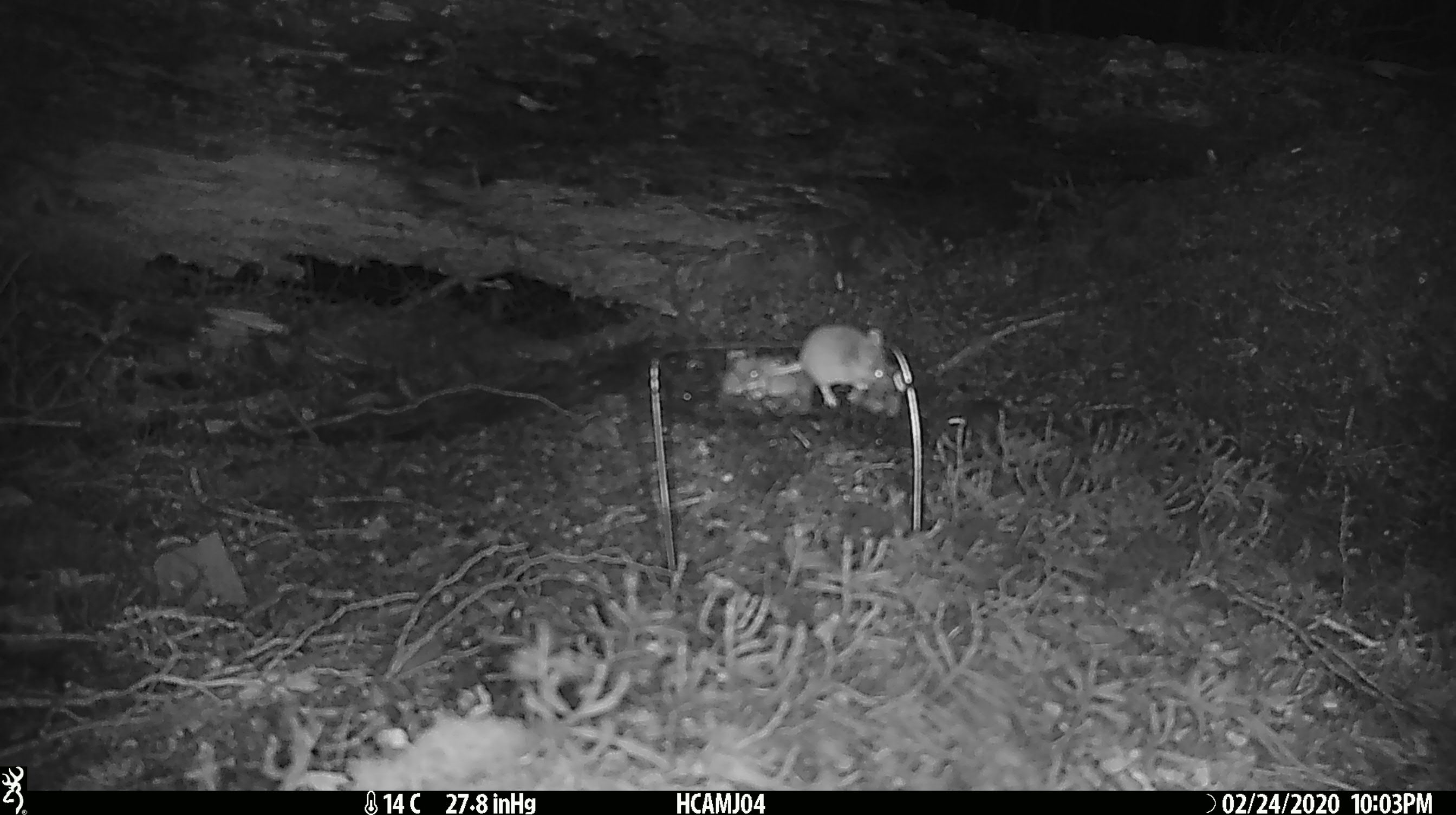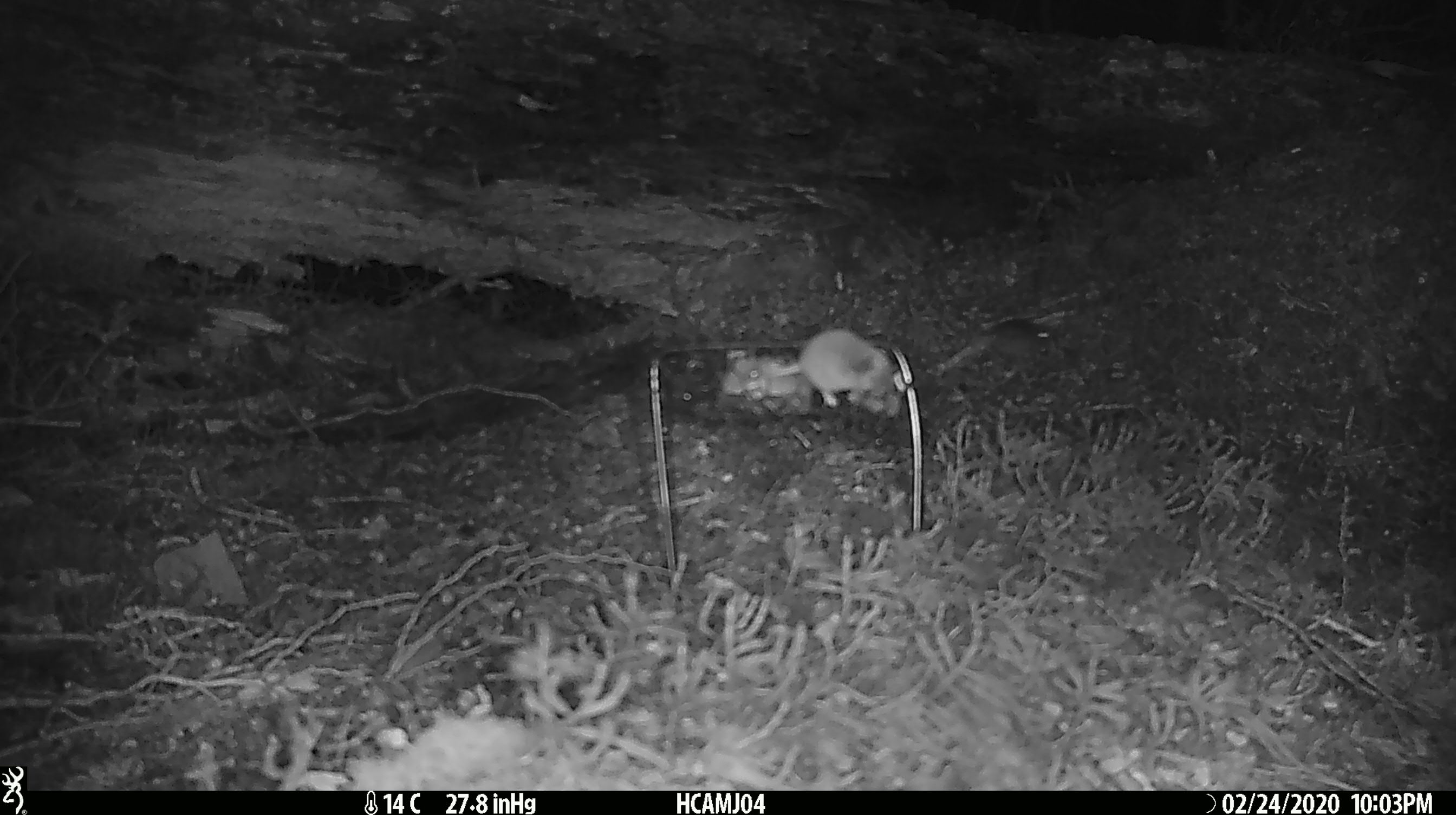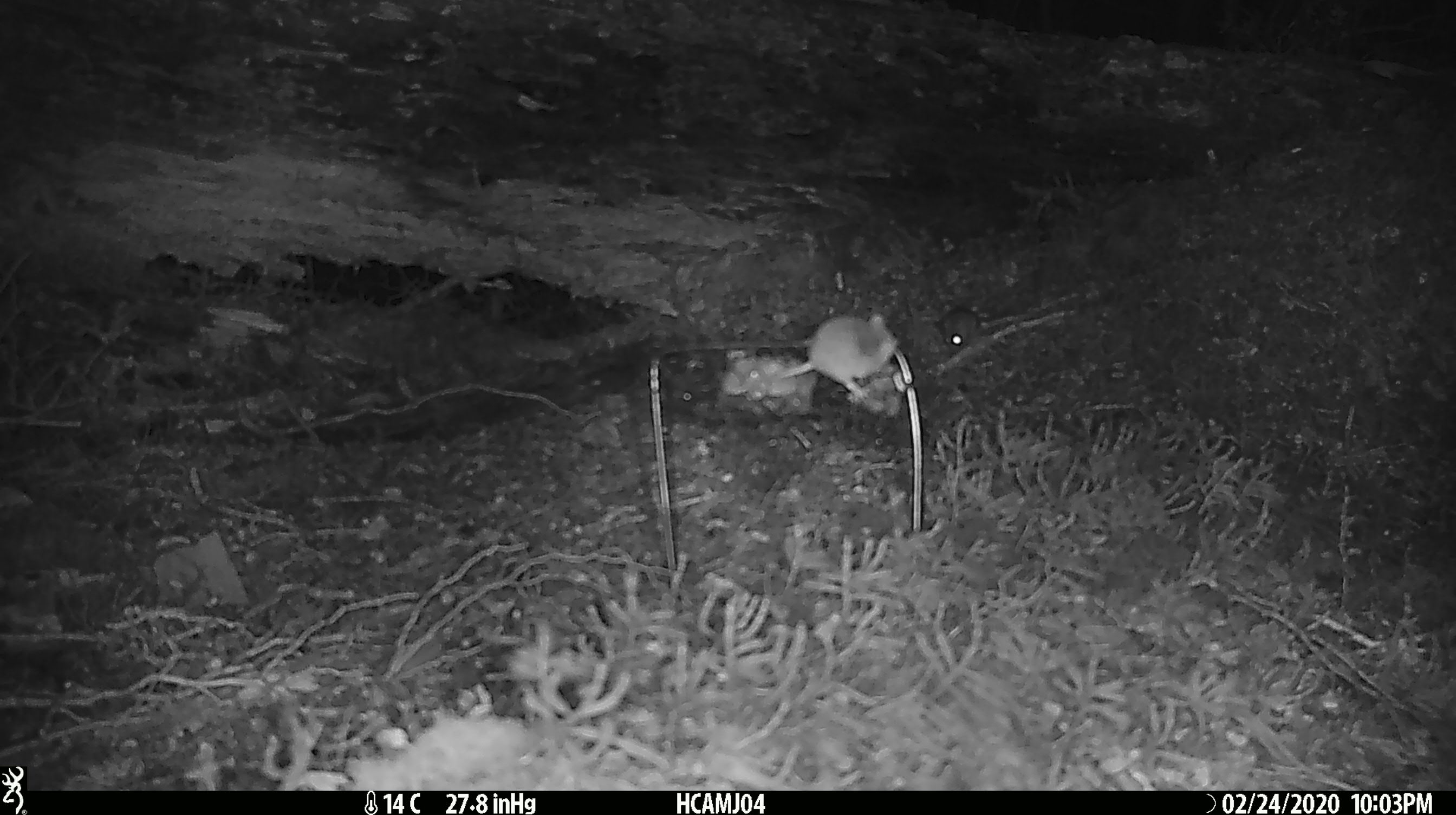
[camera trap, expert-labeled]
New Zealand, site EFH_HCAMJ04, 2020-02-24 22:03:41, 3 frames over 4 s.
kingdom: Animalia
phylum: Chordata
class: Mammalia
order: Rodentia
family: Muridae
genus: Mus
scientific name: Mus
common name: mouse